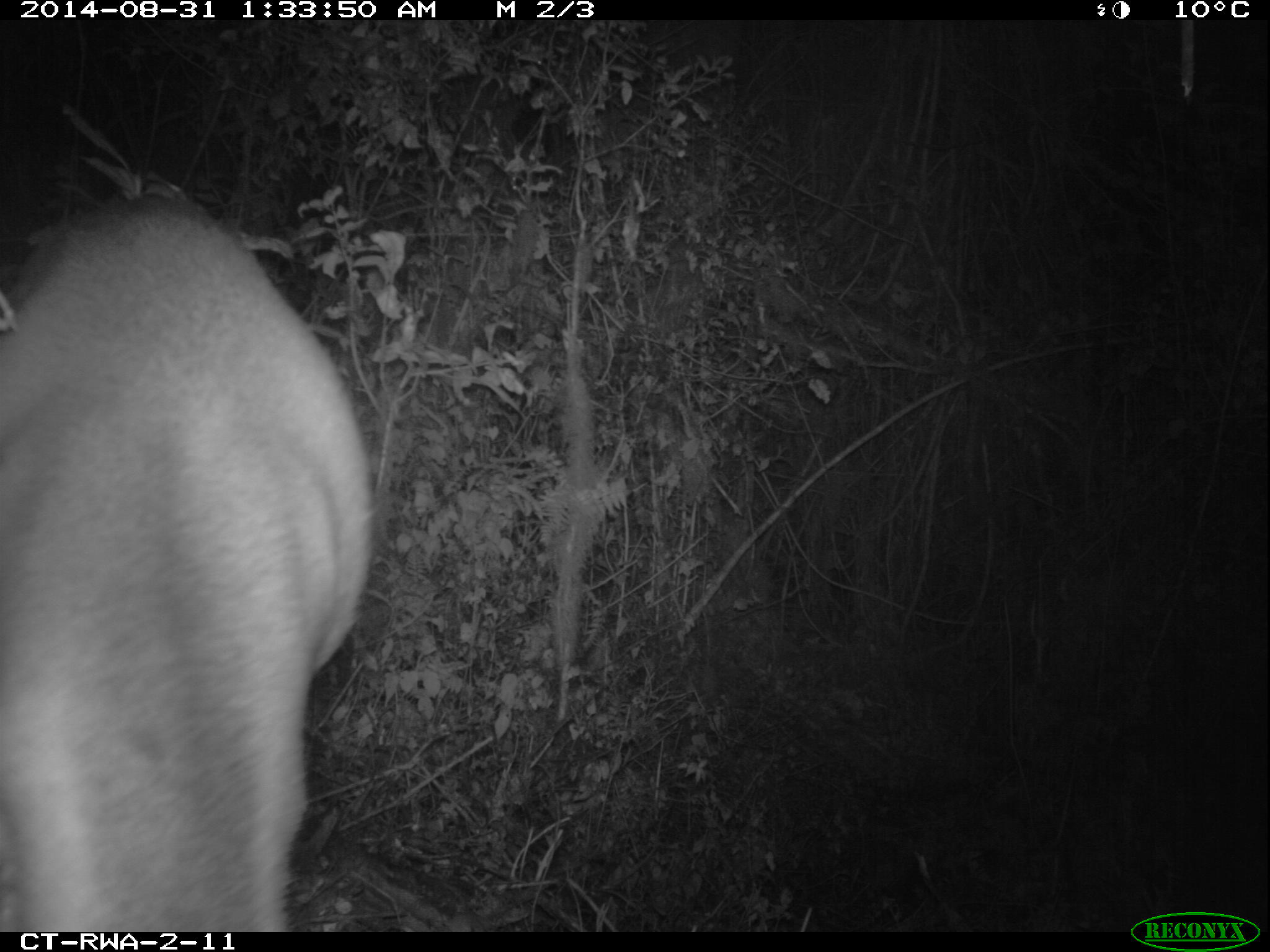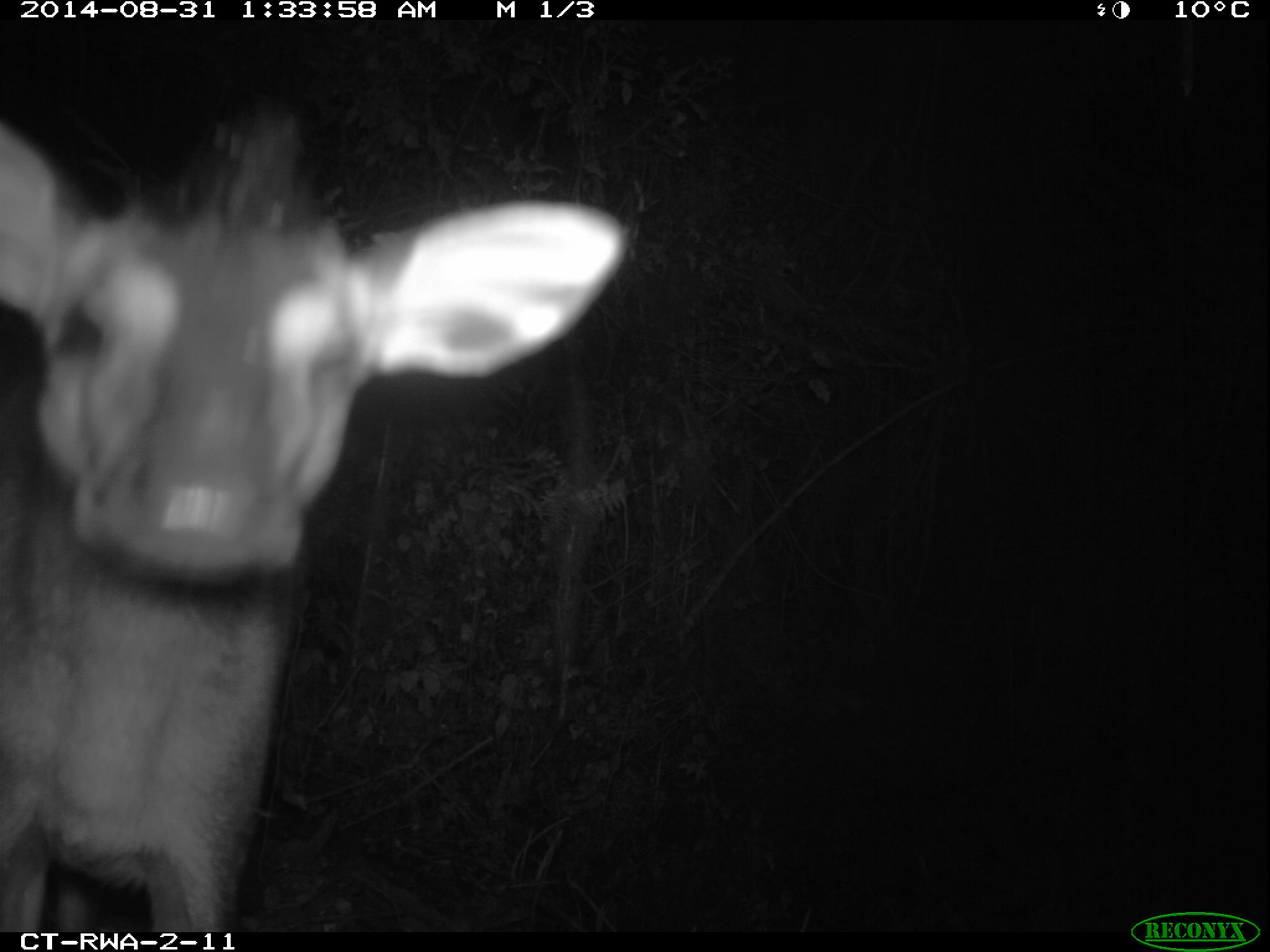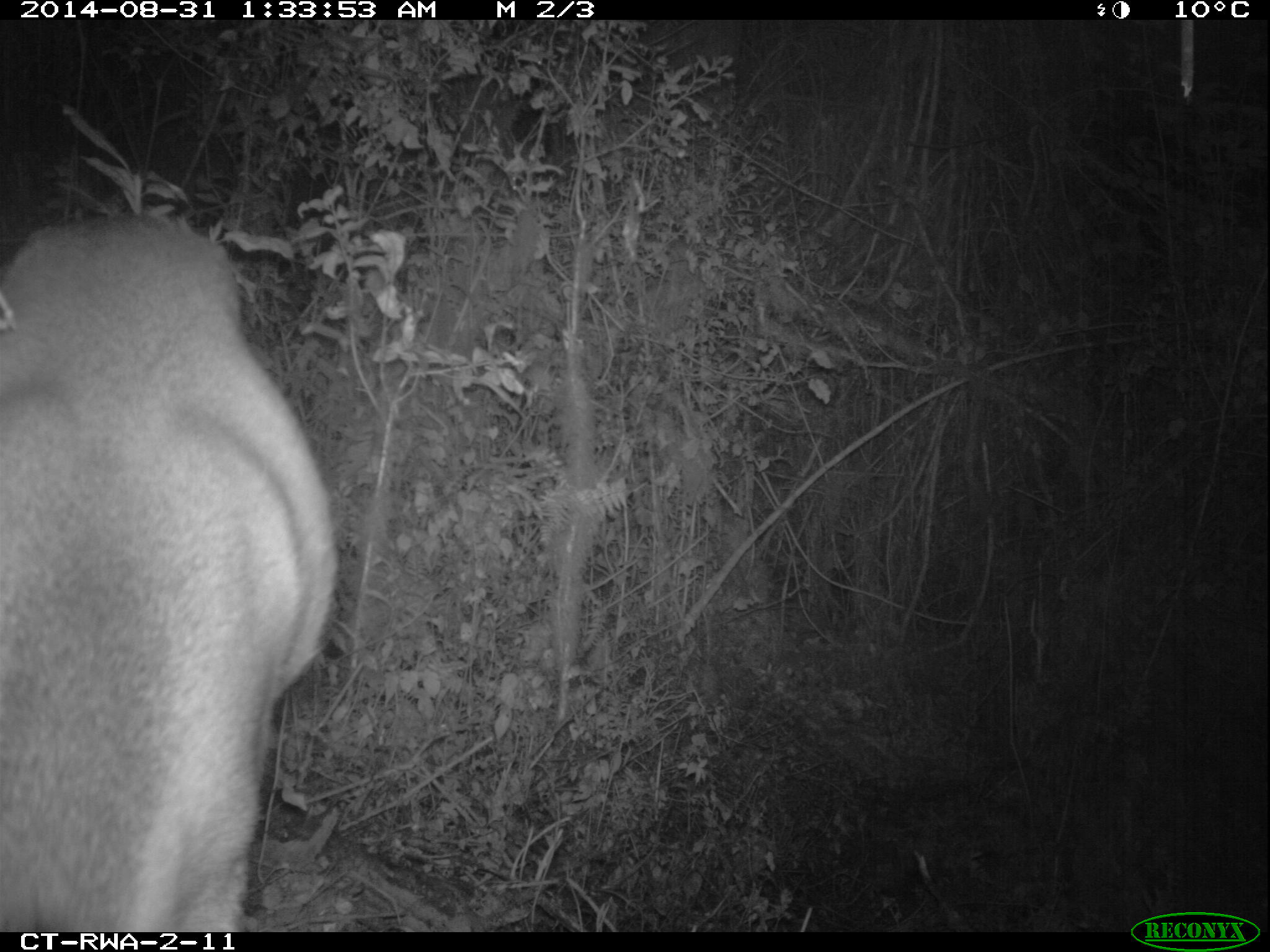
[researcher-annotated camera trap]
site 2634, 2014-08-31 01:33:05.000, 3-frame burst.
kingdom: Animalia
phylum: Chordata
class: Mammalia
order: Artiodactyla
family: Bovidae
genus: Cephalophus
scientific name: Cephalophus nigrifrons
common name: black-fronted duiker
Cephalophus nigrifrons (black-fronted duiker), count 1.